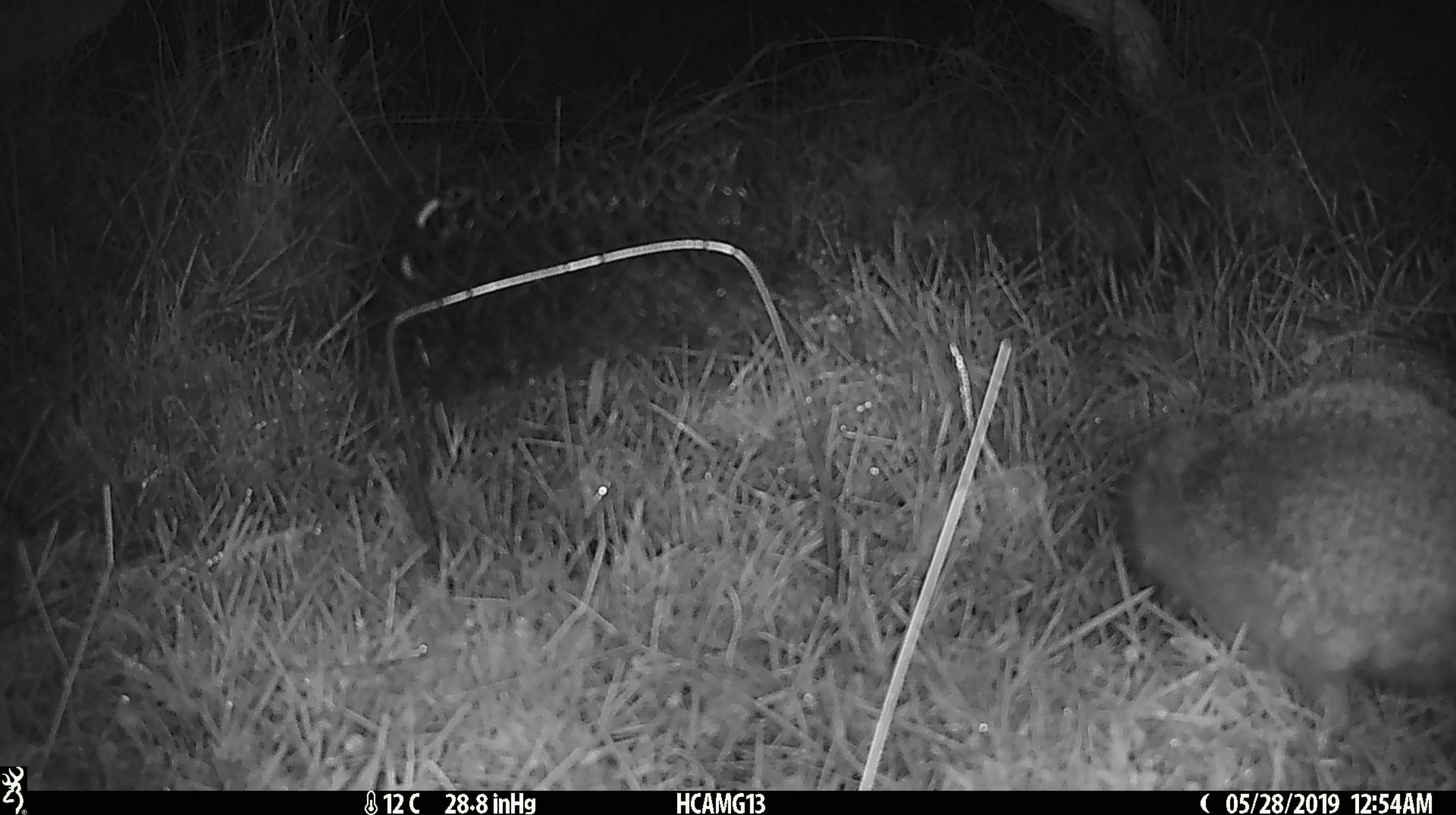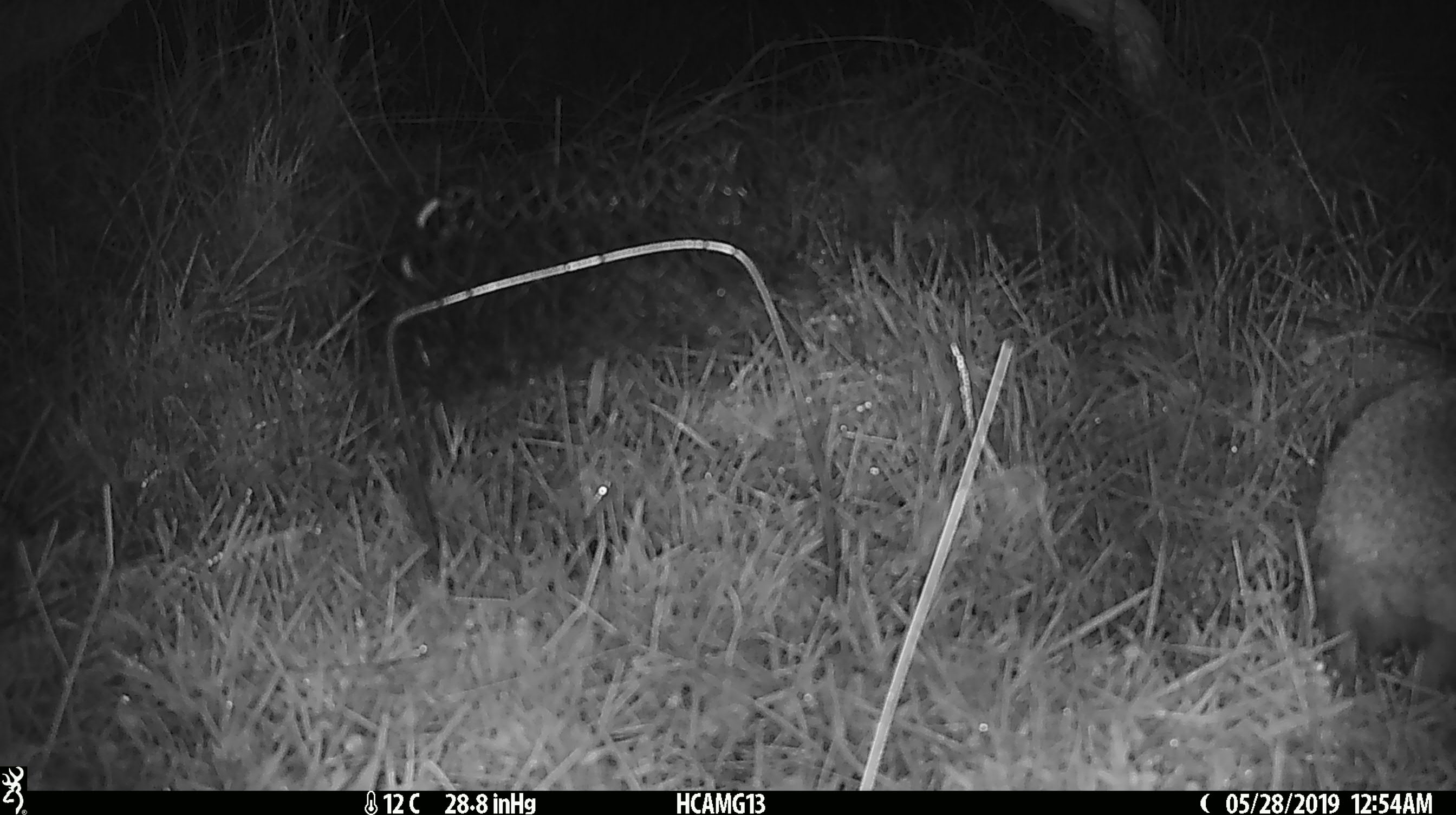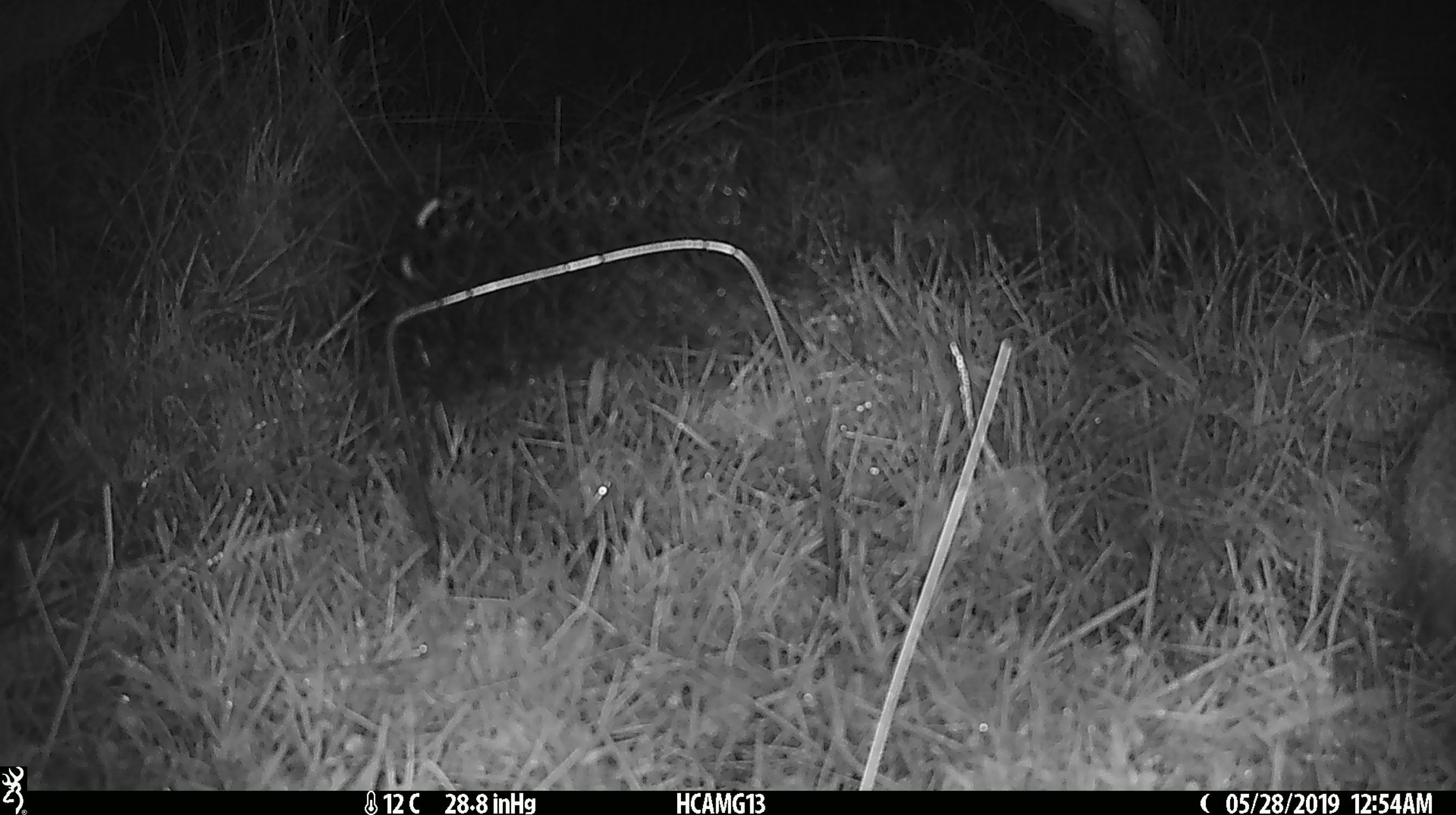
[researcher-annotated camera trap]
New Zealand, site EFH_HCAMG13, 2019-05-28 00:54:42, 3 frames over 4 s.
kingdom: Animalia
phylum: Chordata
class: Mammalia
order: Eulipotyphla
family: Erinaceidae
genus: Erinaceus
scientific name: Erinaceus europaeus europaeus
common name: european hedgehog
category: hedgehog